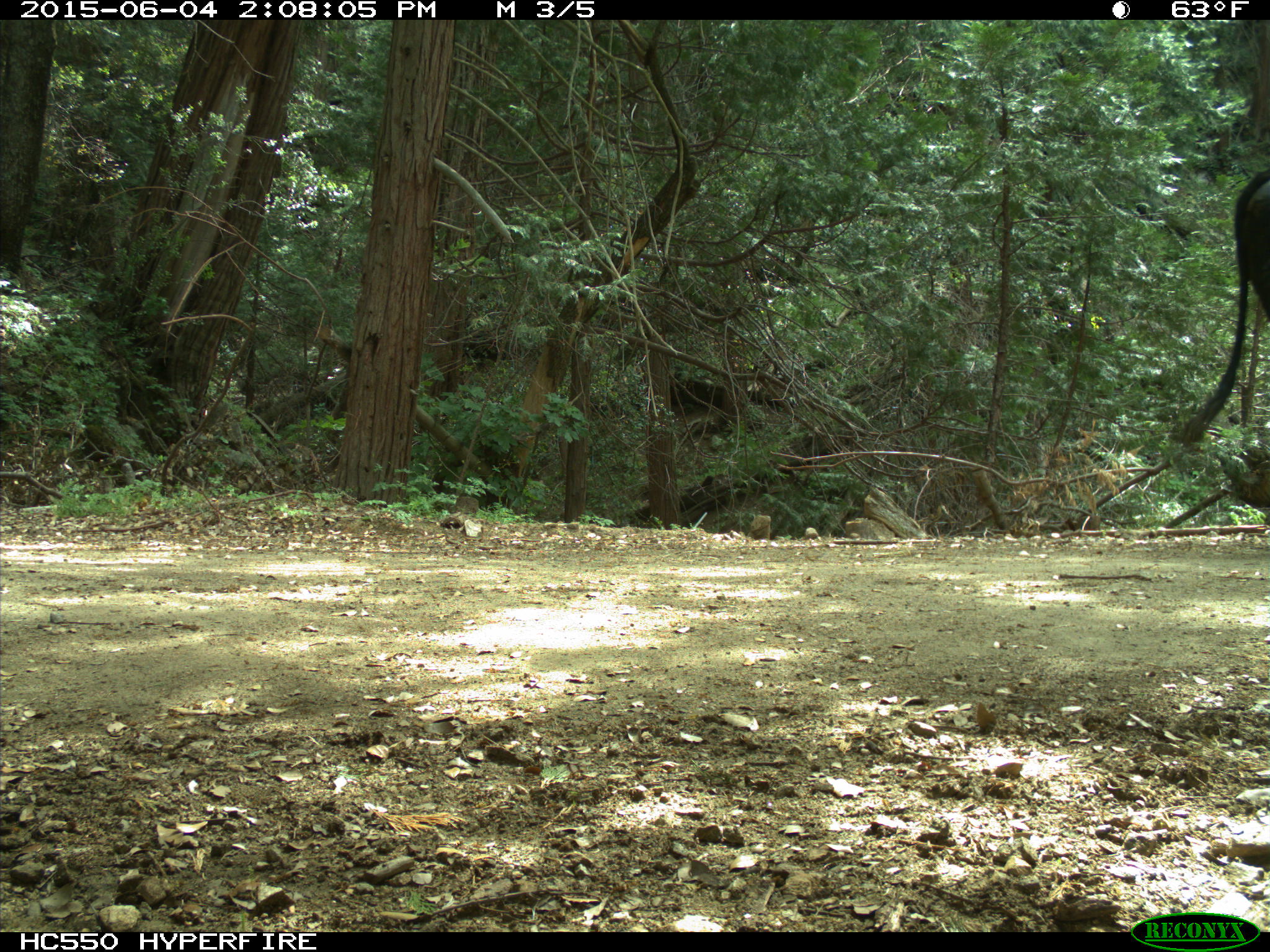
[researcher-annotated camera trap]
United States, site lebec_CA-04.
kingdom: Animalia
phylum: Chordata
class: Mammalia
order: Artiodactyla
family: Bovidae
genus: Bos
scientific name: Bos taurus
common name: domestic cow